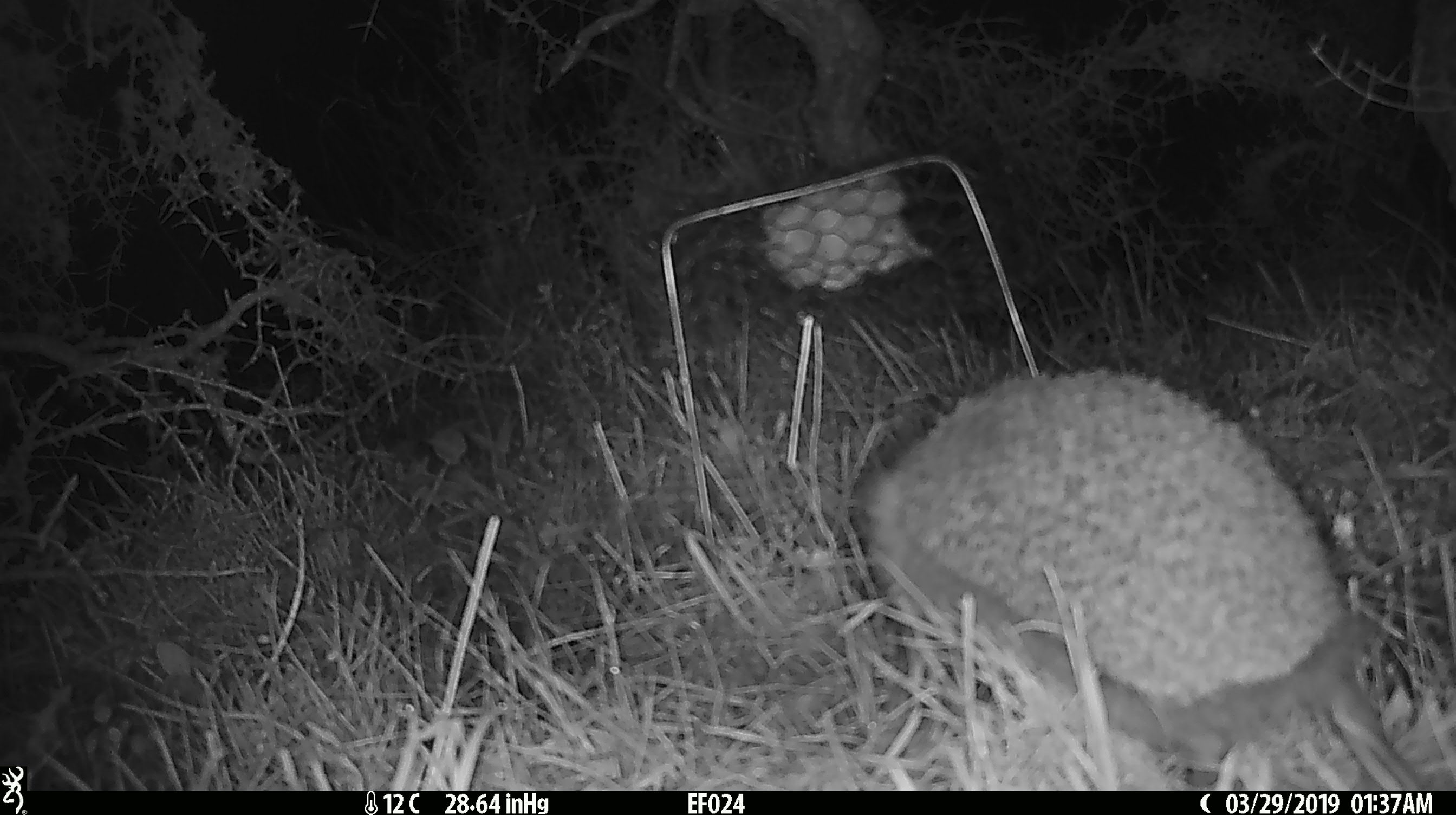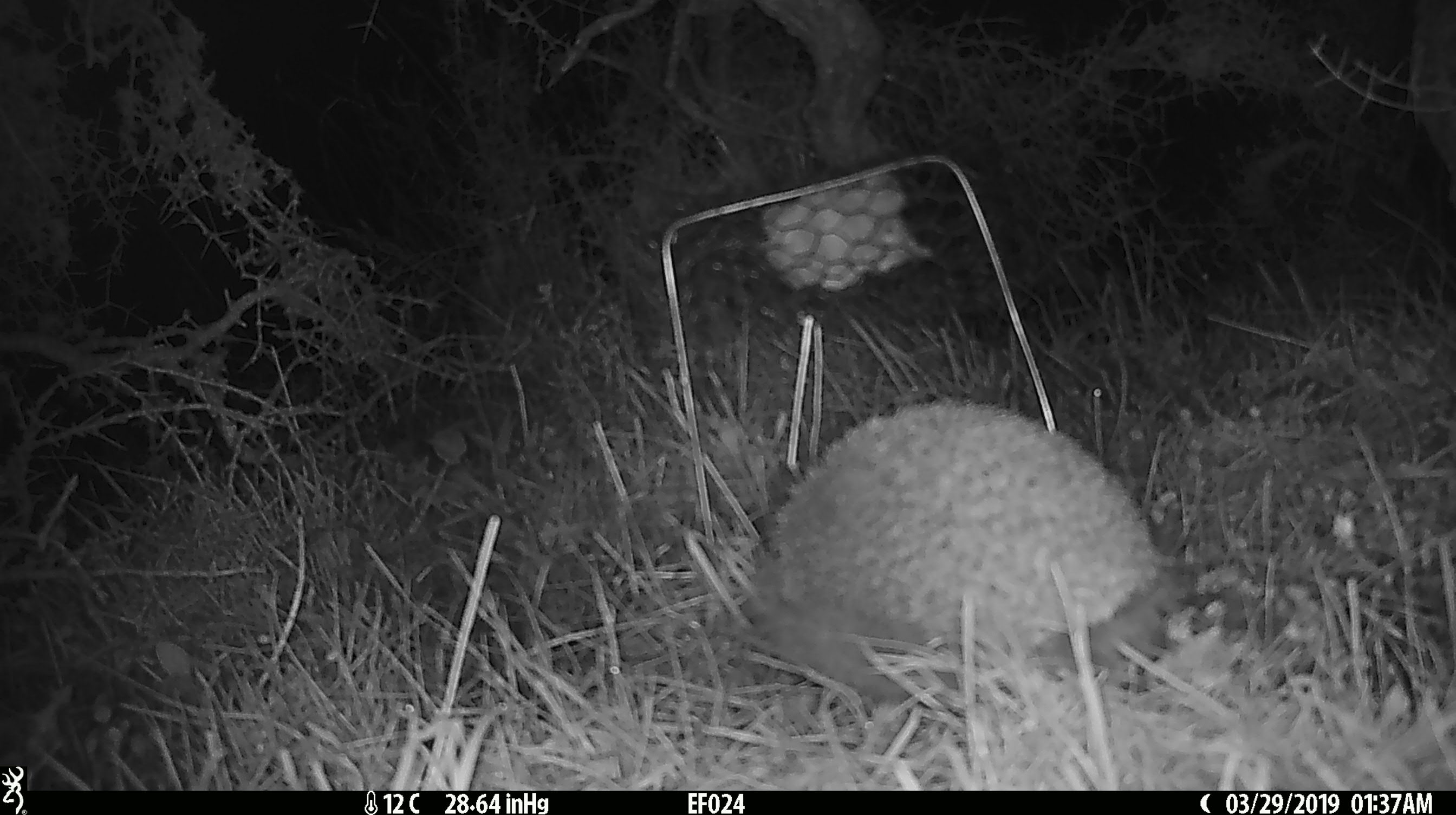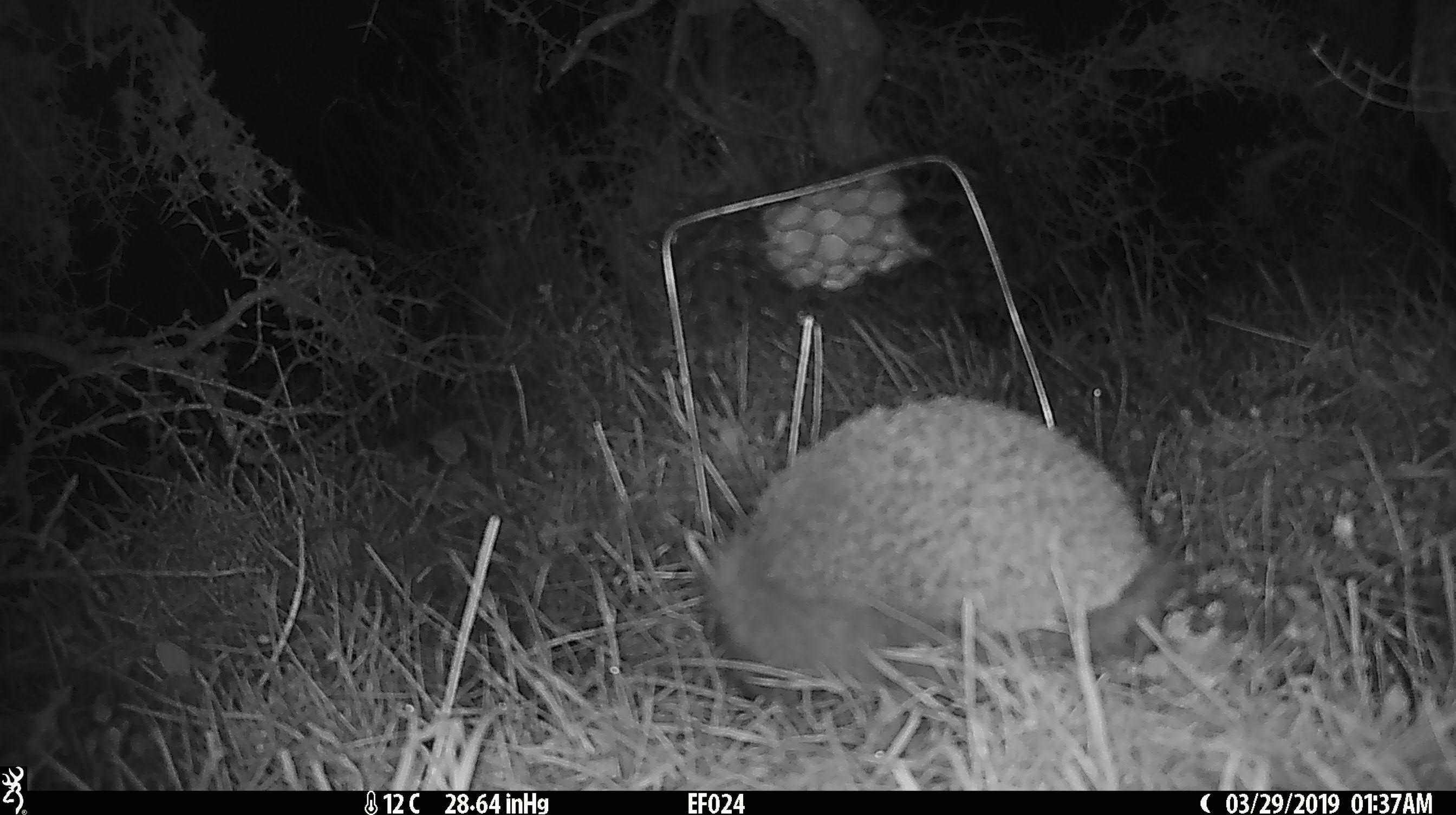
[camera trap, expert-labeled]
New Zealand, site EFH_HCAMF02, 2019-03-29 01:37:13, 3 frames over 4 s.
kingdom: Animalia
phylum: Chordata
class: Mammalia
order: Eulipotyphla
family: Erinaceidae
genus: Erinaceus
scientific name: Erinaceus europaeus europaeus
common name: european hedgehog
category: hedgehog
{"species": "hedgehog (european hedgehog) (Erinaceus europaeus europaeus)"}